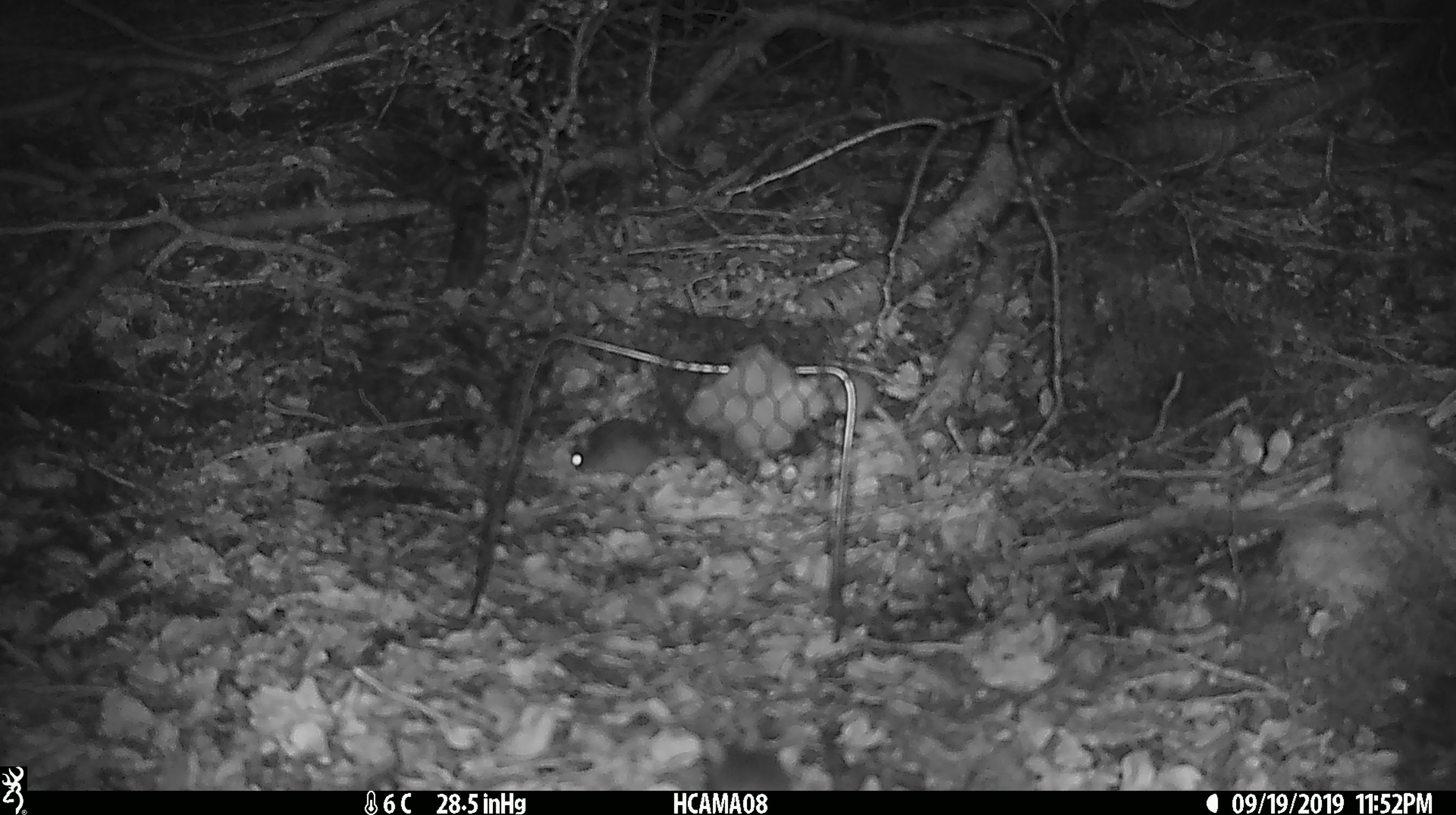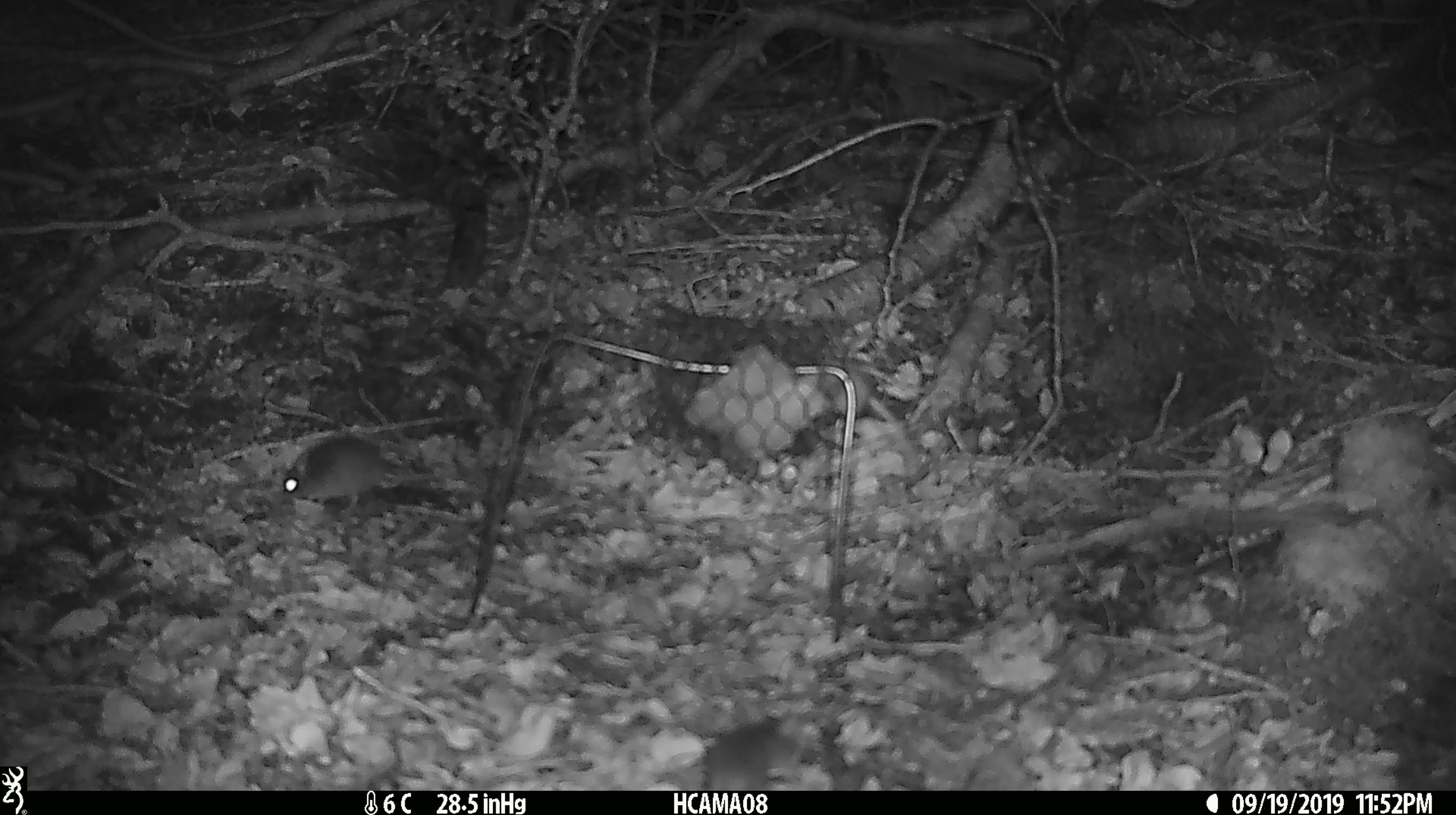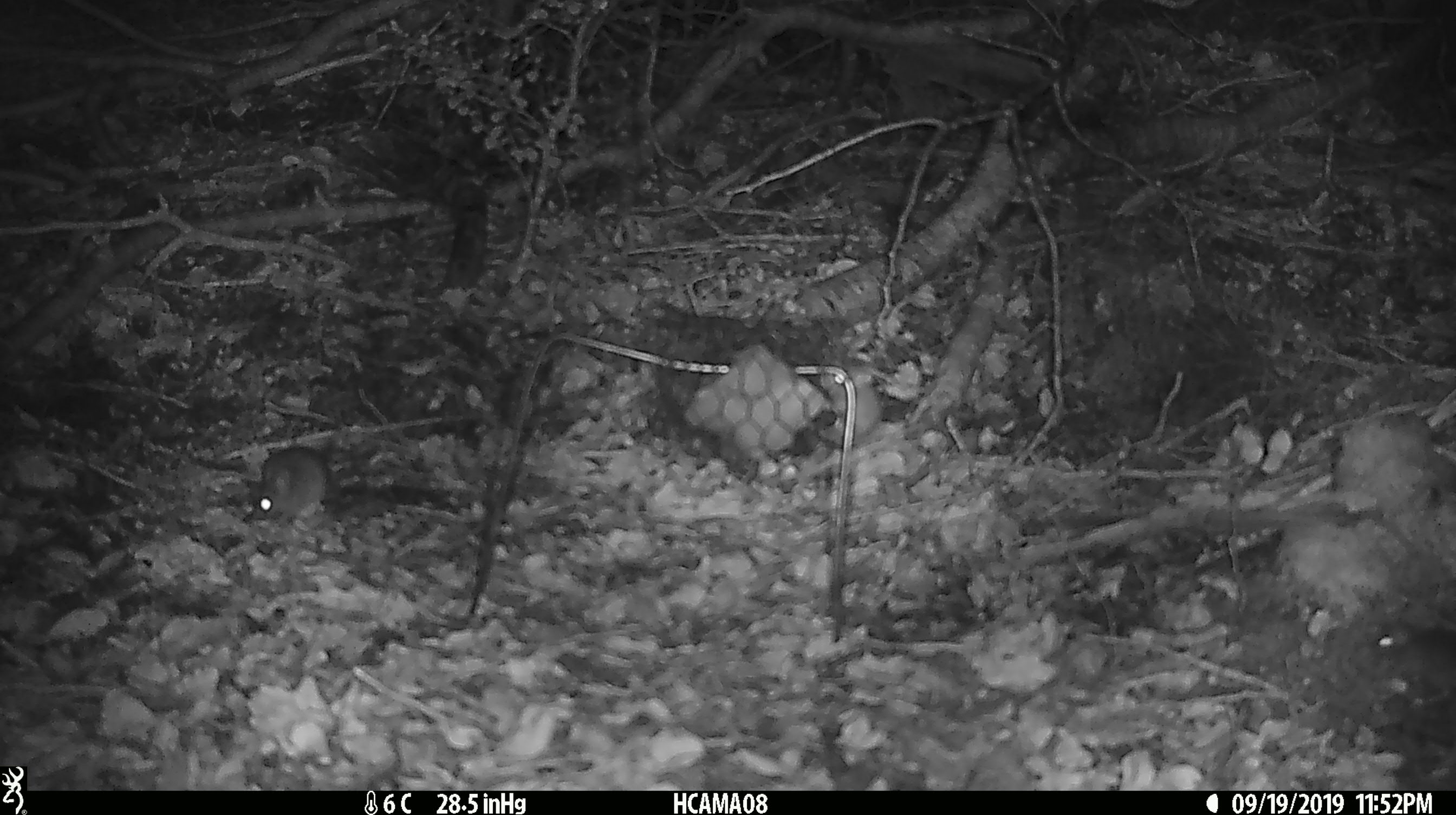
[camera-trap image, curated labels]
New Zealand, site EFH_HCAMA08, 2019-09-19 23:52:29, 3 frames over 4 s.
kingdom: Animalia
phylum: Chordata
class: Mammalia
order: Rodentia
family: Muridae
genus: Mus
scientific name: Mus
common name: mouse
Mouse (Mus).